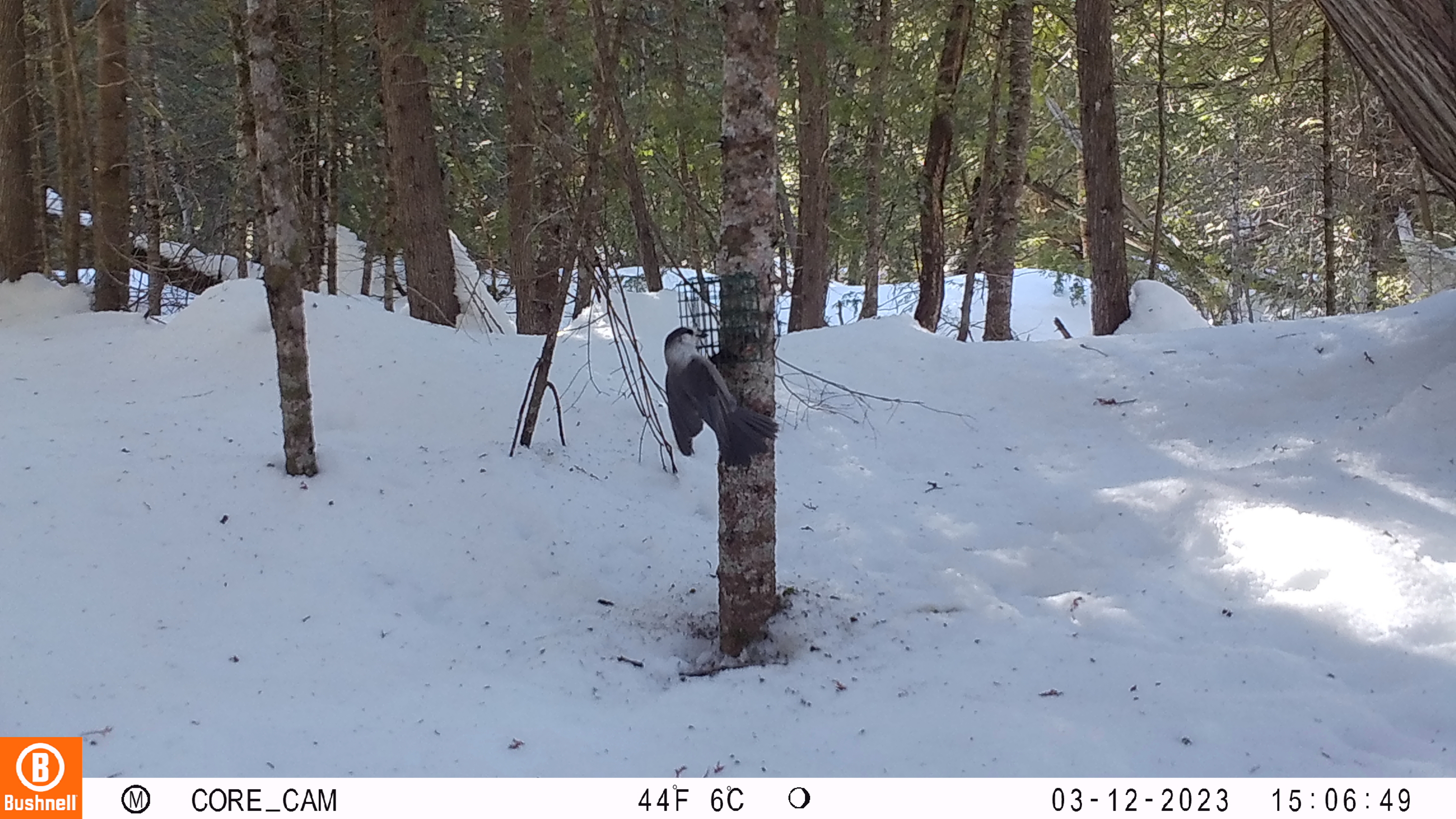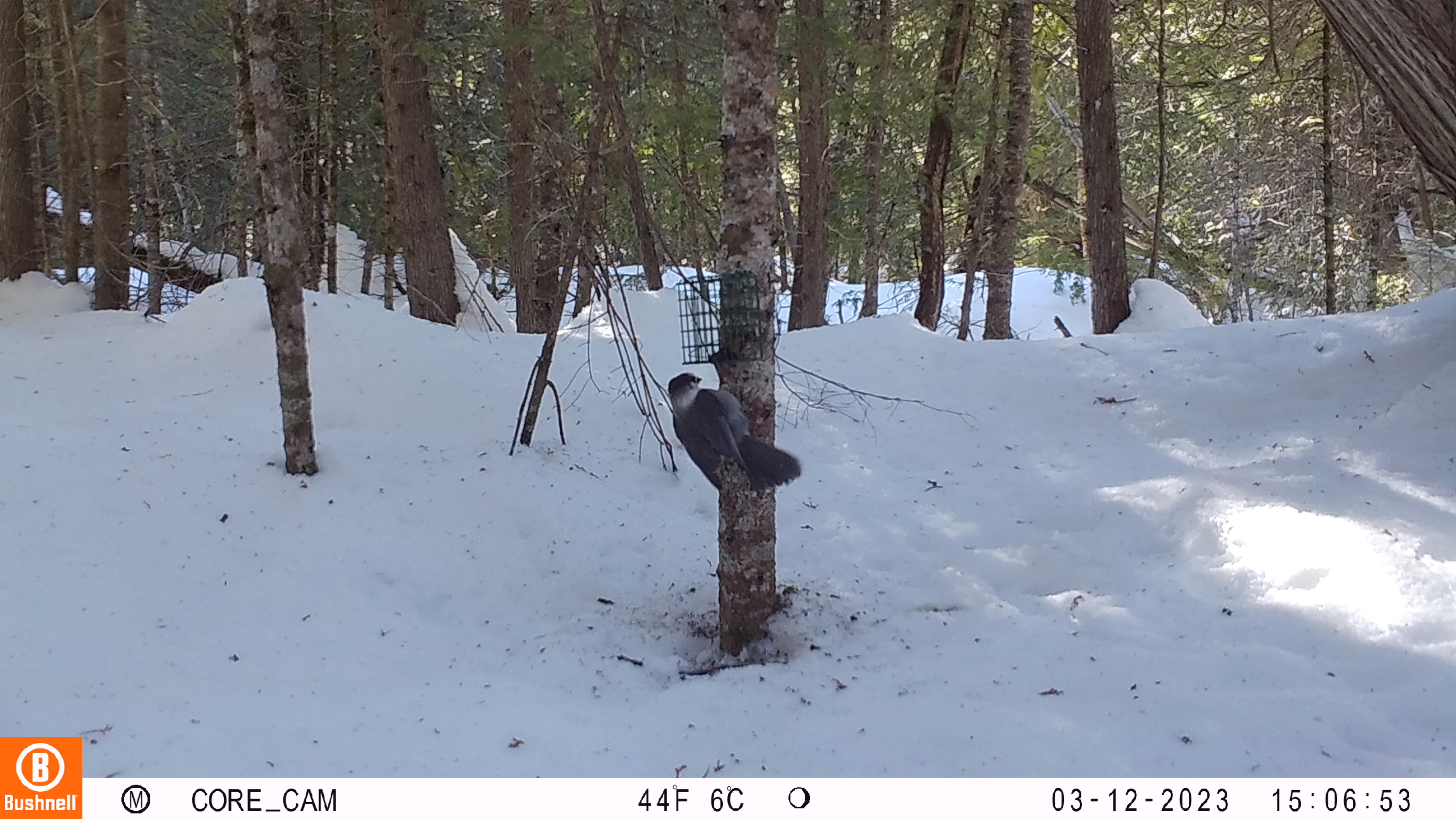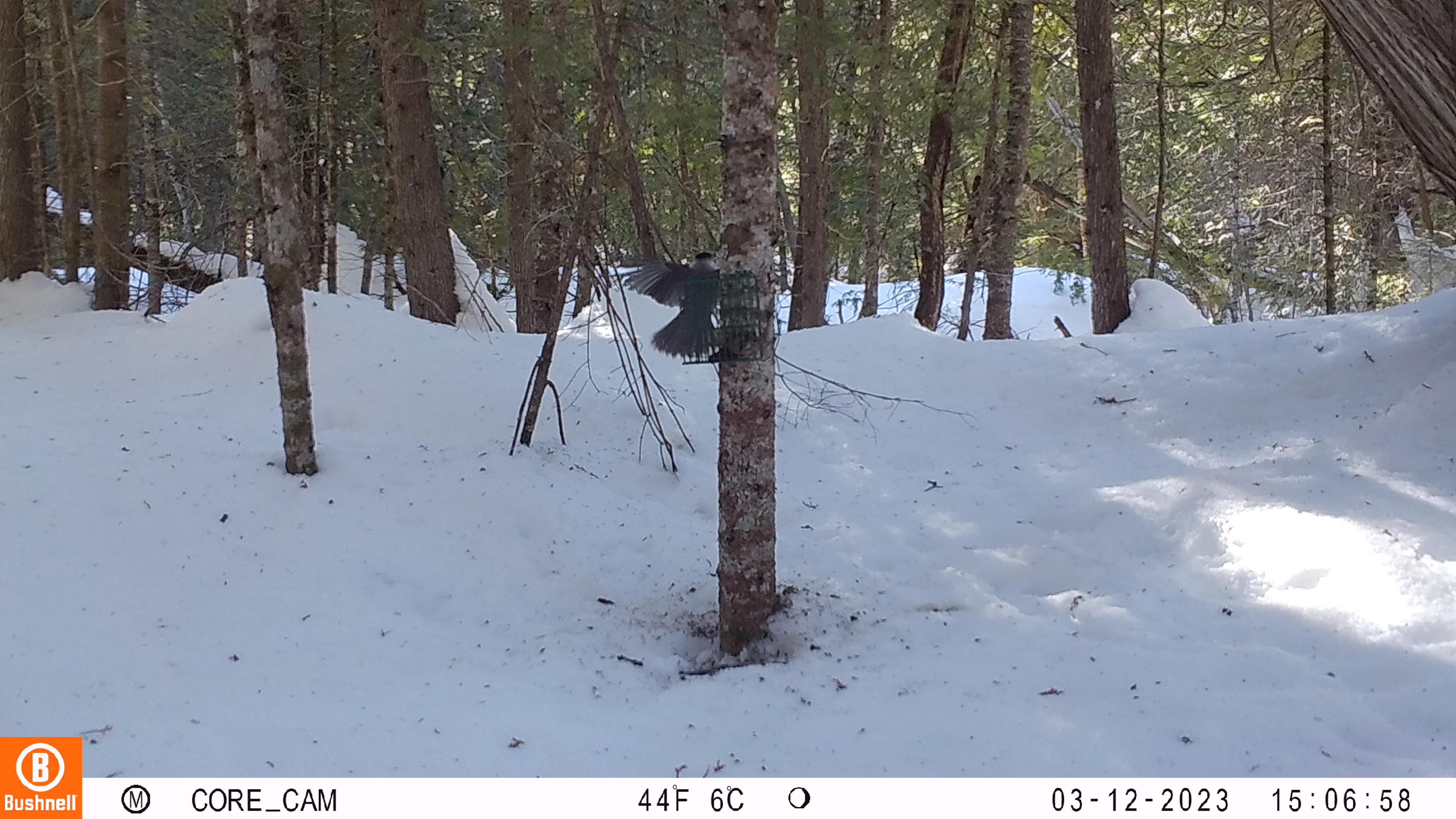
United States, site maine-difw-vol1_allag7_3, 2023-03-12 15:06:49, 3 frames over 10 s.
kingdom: Animalia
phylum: Chordata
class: Aves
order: Passeriformes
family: Corvidae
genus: Perisoreus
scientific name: Perisoreus canadensis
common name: canada jay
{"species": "canada jay (Perisoreus canadensis)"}